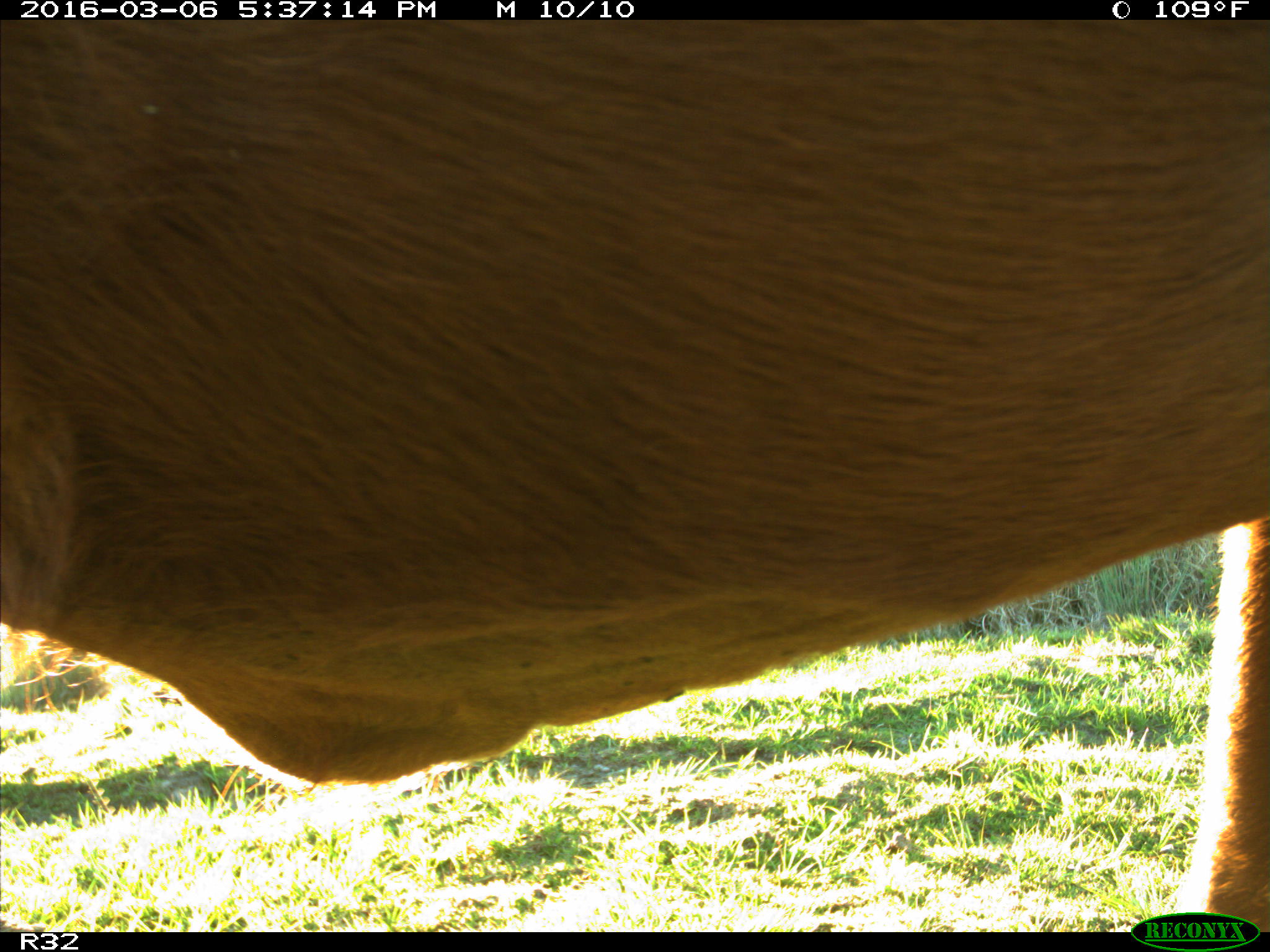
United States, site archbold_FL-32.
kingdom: Animalia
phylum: Chordata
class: Mammalia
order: Artiodactyla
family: Bovidae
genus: Bos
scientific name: Bos taurus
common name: domestic cow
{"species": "Bos taurus (domestic cow)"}